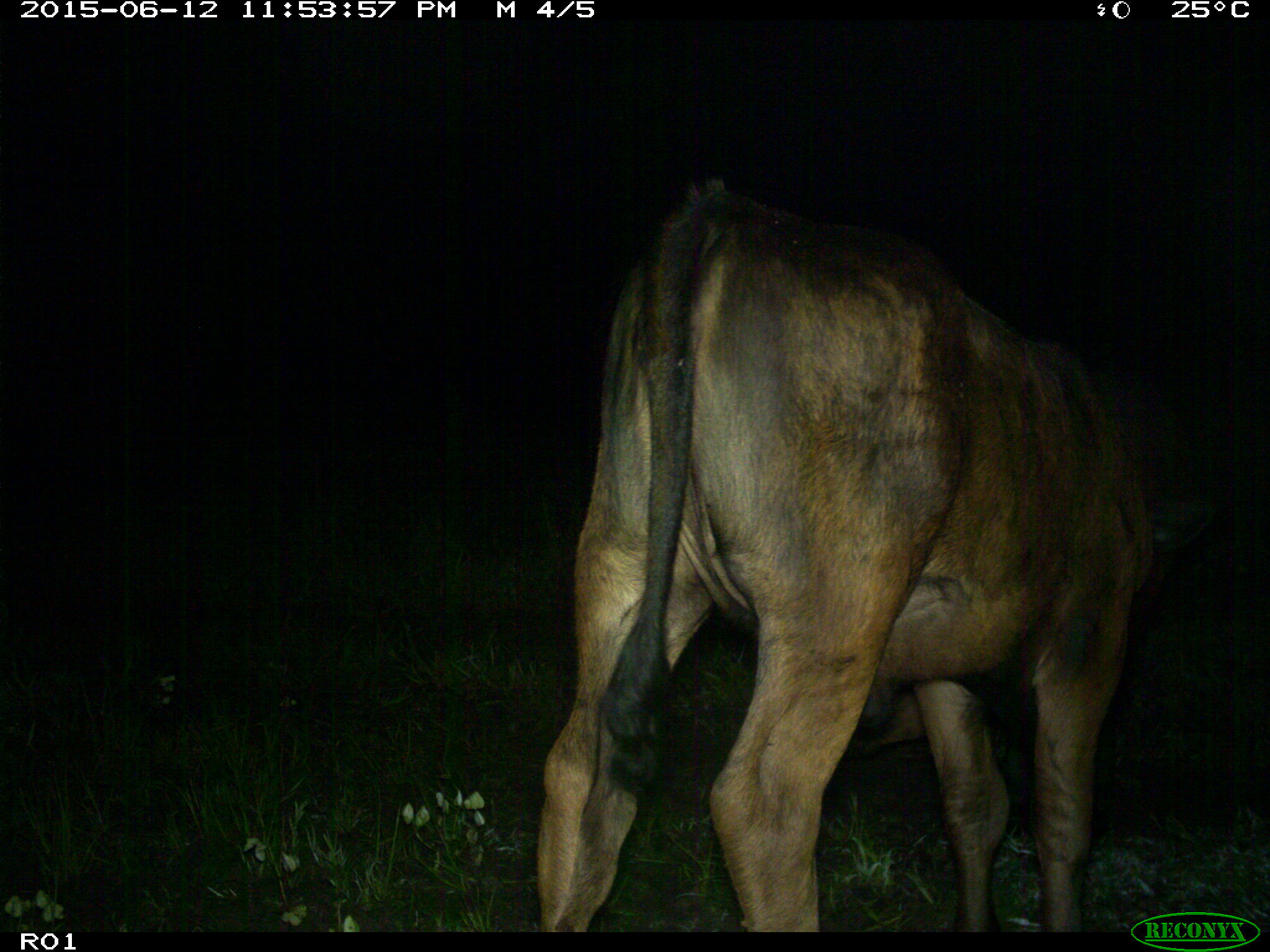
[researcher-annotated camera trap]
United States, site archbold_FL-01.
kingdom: Animalia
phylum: Chordata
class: Mammalia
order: Artiodactyla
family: Bovidae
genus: Bos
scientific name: Bos taurus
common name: domestic cow